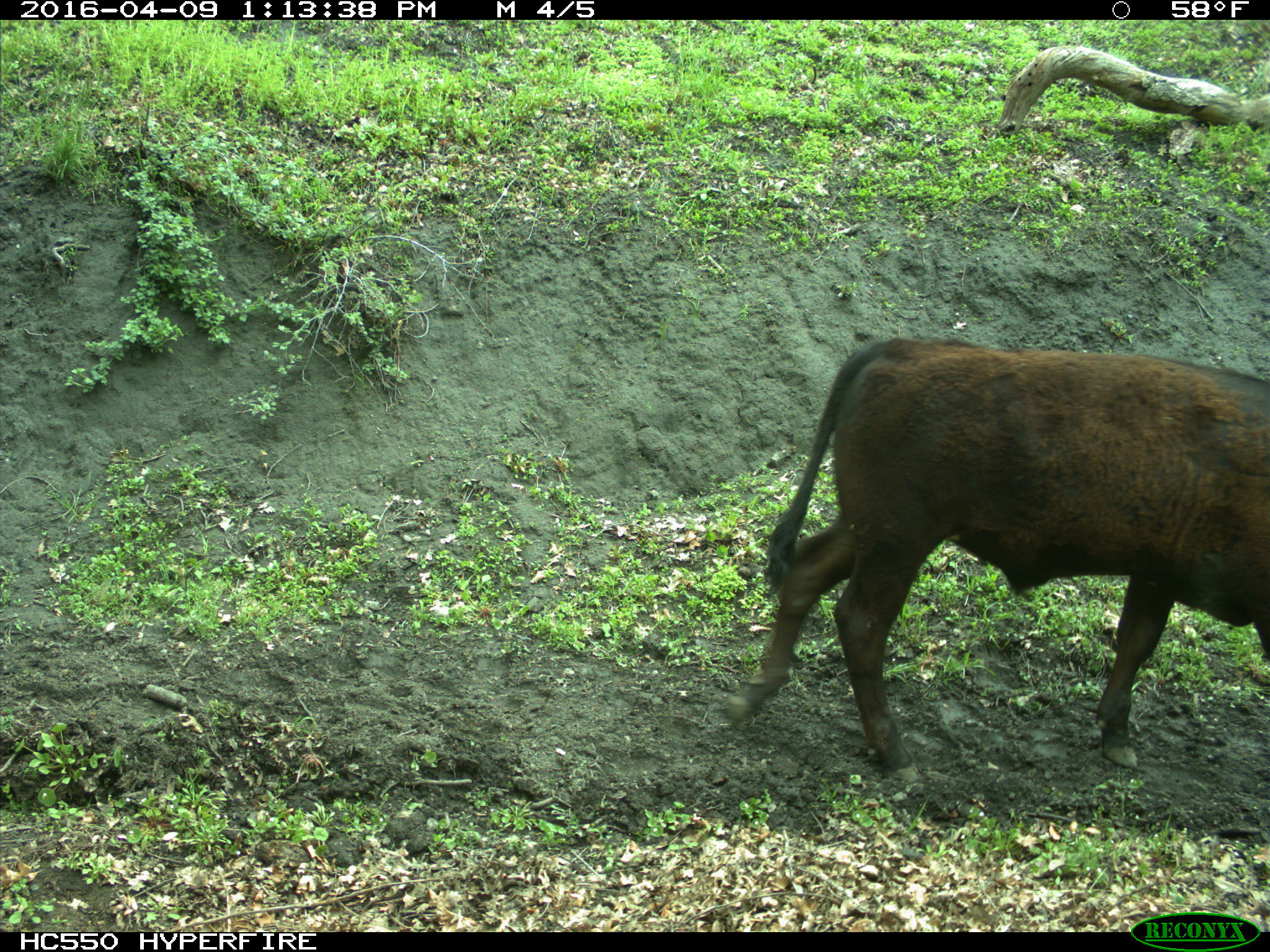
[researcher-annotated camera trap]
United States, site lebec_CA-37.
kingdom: Animalia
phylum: Chordata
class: Mammalia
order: Artiodactyla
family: Bovidae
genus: Bos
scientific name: Bos taurus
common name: domestic cow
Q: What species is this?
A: Bos taurus (domestic cow).